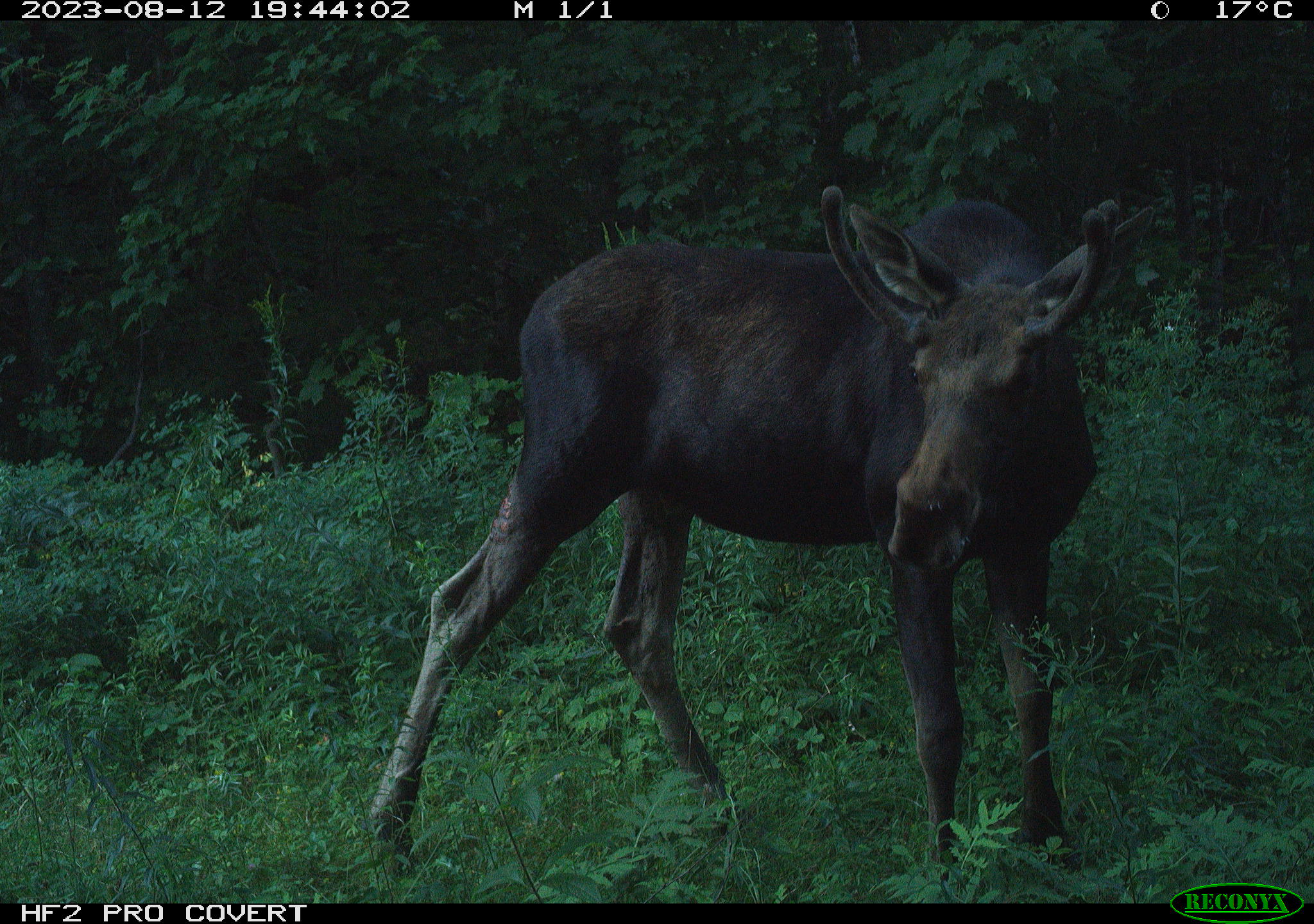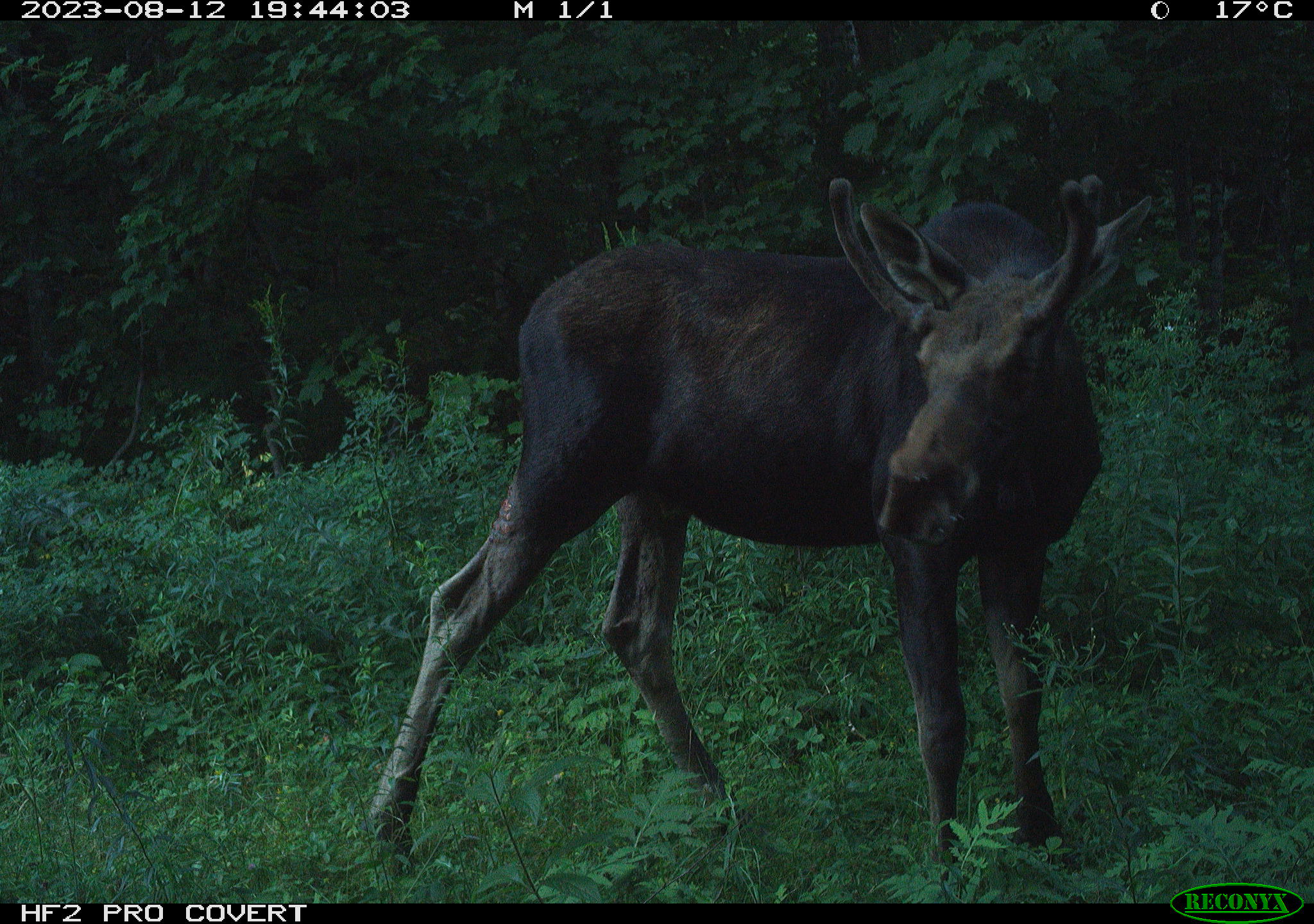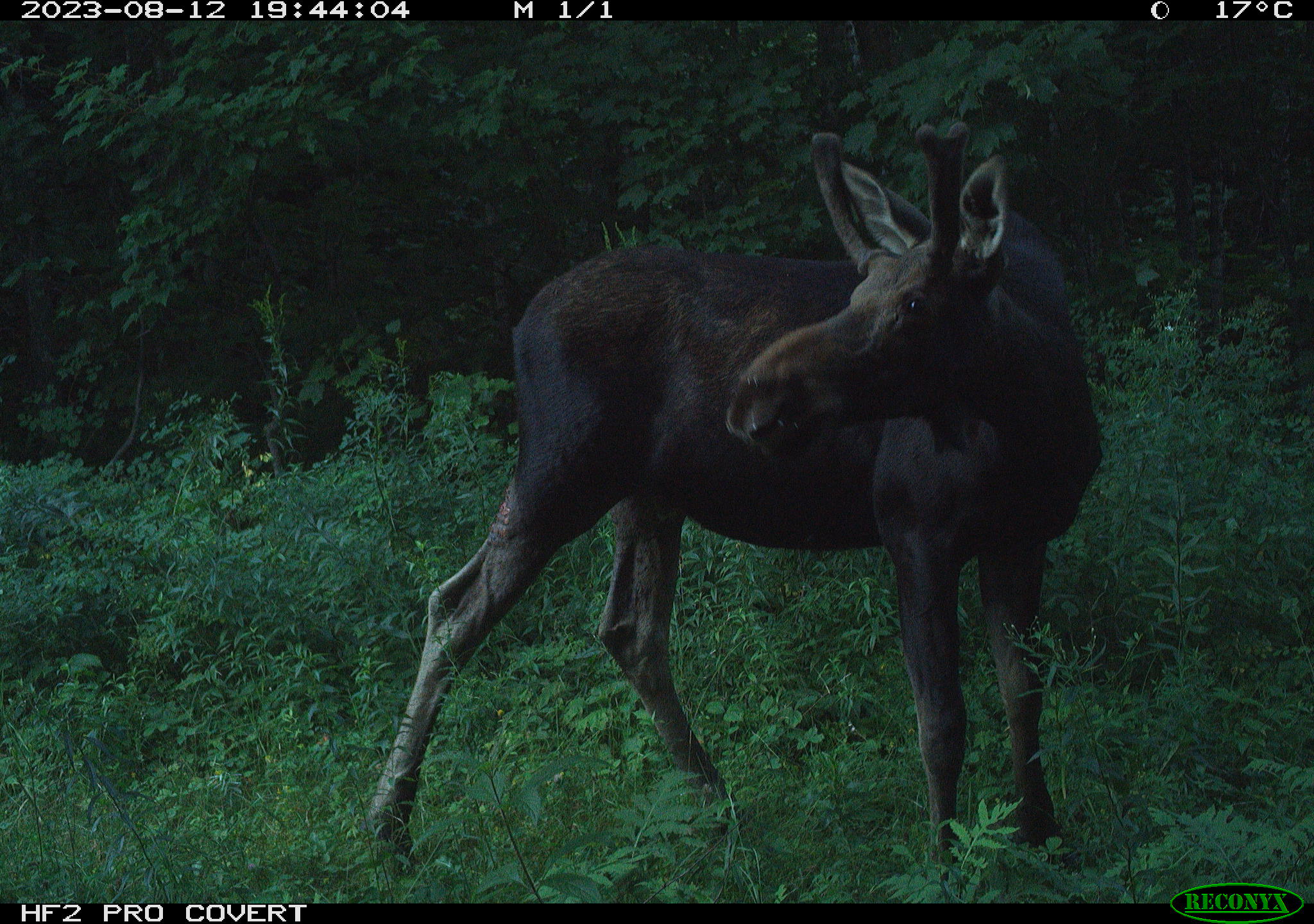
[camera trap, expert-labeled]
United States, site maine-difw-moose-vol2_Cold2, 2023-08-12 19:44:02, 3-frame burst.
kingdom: Animalia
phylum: Chordata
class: Mammalia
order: Artiodactyla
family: Cervidae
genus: Alces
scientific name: Alces alces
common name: moose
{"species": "moose (Alces alces)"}